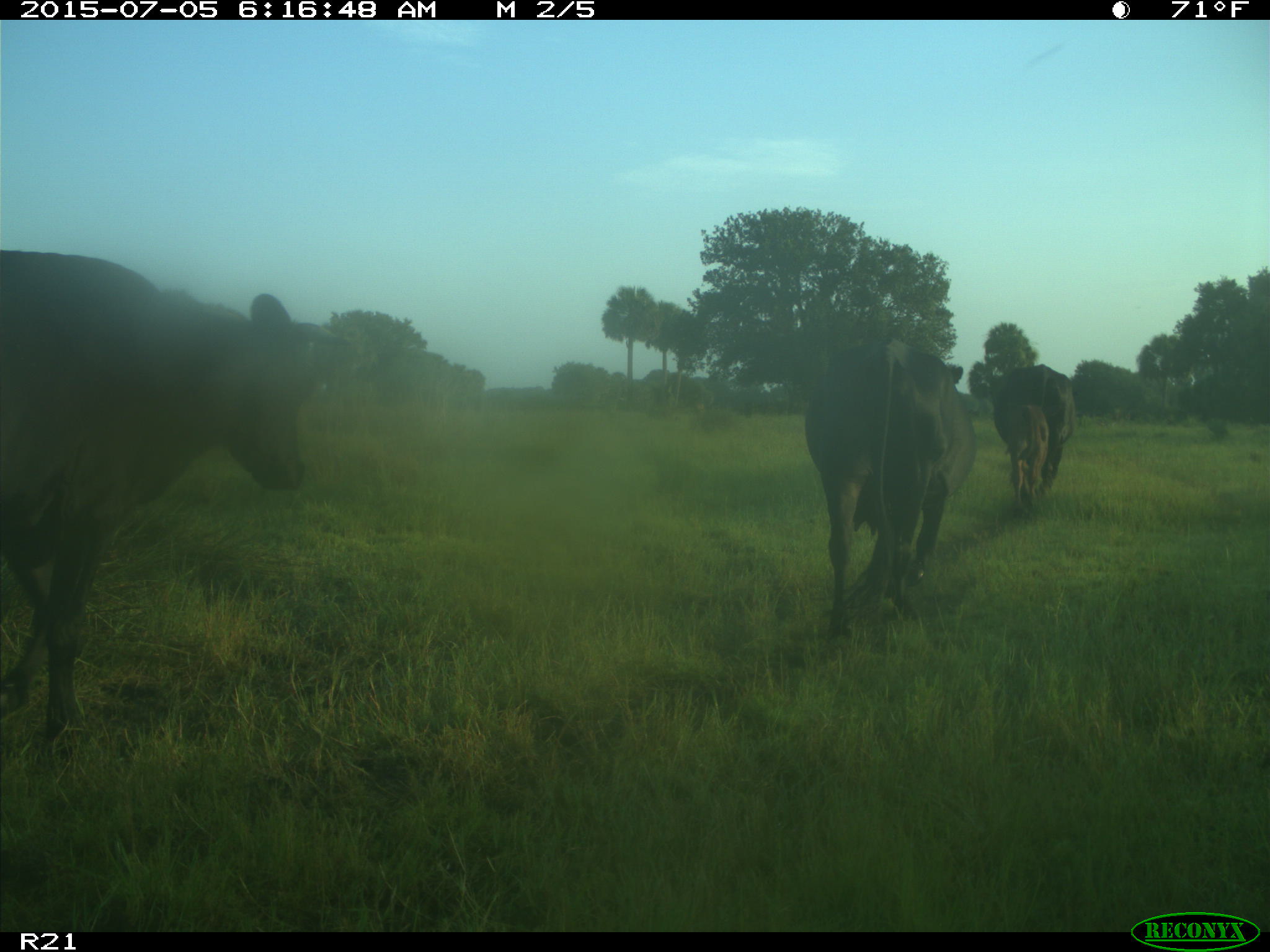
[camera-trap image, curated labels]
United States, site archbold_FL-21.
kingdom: Animalia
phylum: Chordata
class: Mammalia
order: Artiodactyla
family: Bovidae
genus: Bos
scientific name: Bos taurus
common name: domestic cow